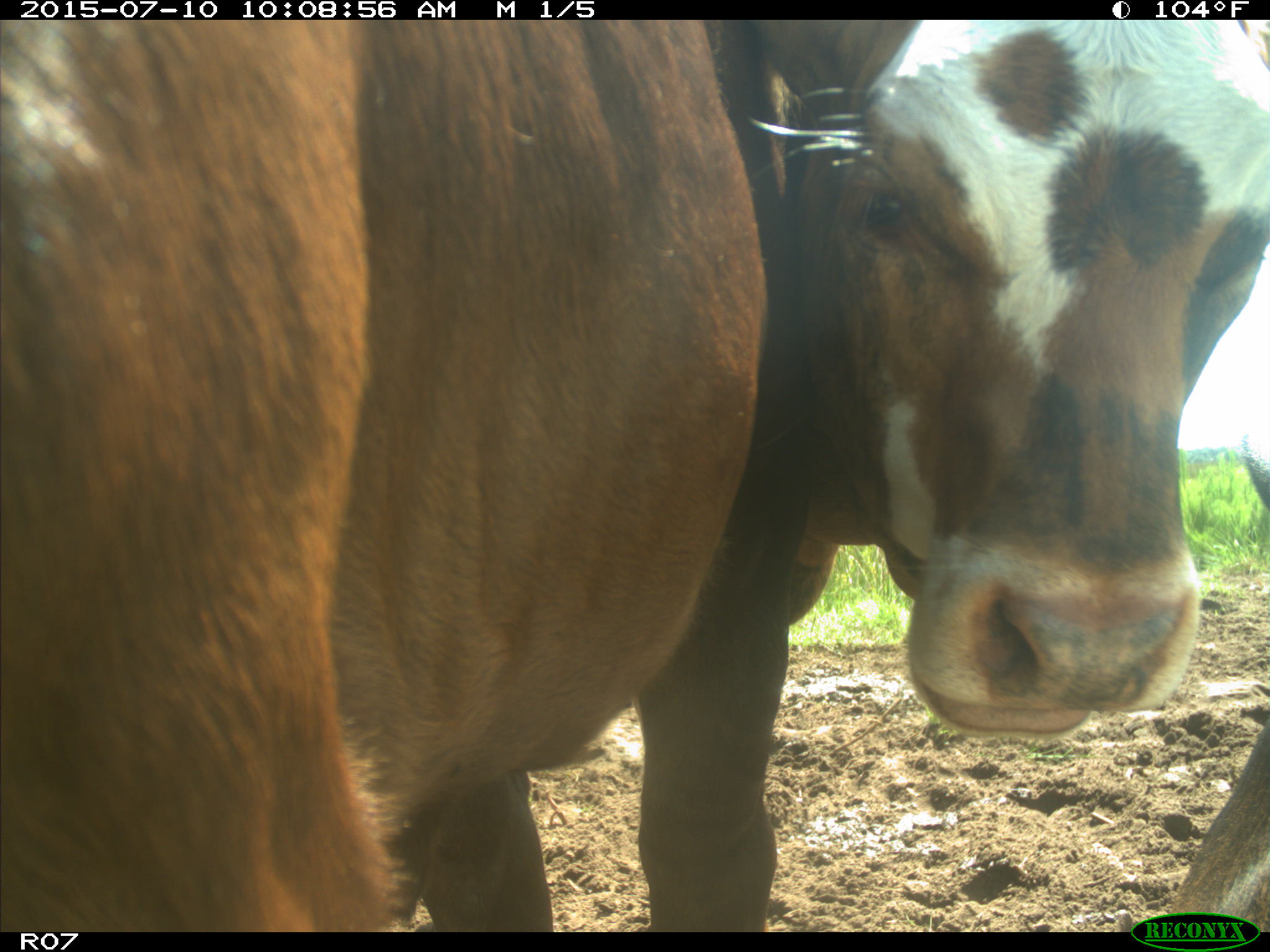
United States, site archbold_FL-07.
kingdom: Animalia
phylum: Chordata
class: Mammalia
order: Artiodactyla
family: Bovidae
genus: Bos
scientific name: Bos taurus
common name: domestic cow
Bos taurus (domestic cow).